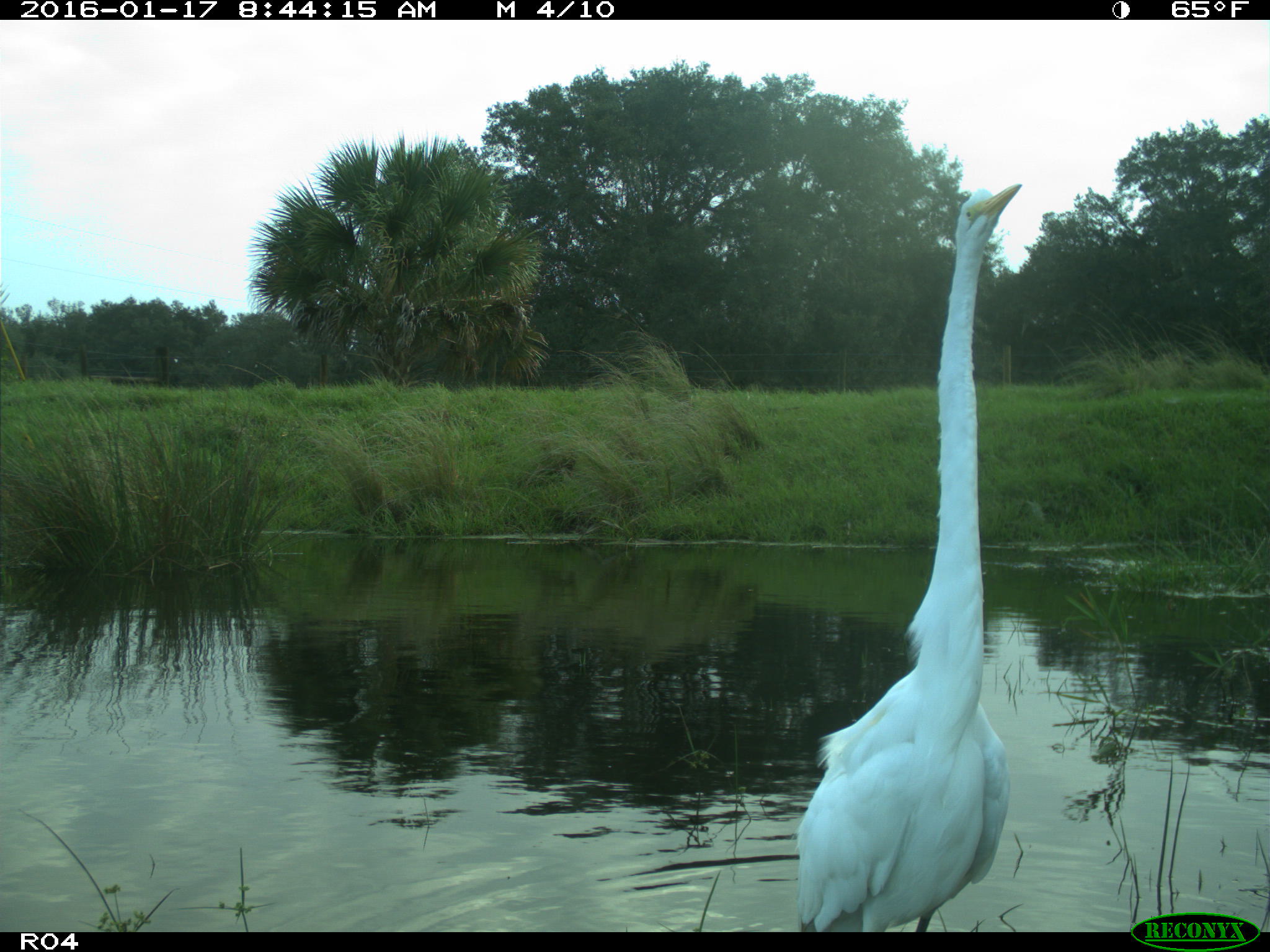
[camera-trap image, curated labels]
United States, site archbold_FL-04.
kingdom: Animalia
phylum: Chordata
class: Aves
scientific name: Aves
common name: birds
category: unidentified bird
Unidentified bird (birds) (Aves).